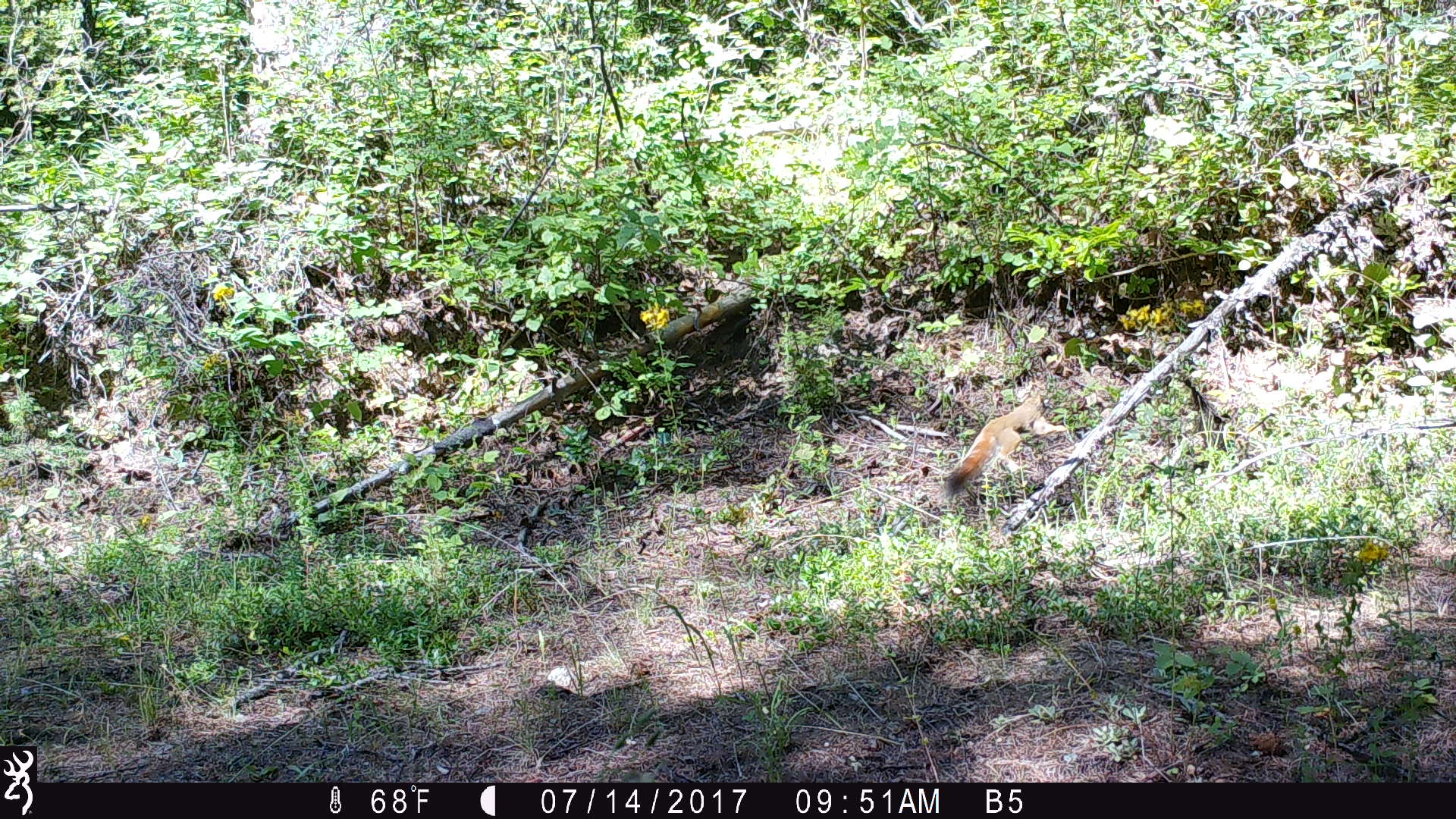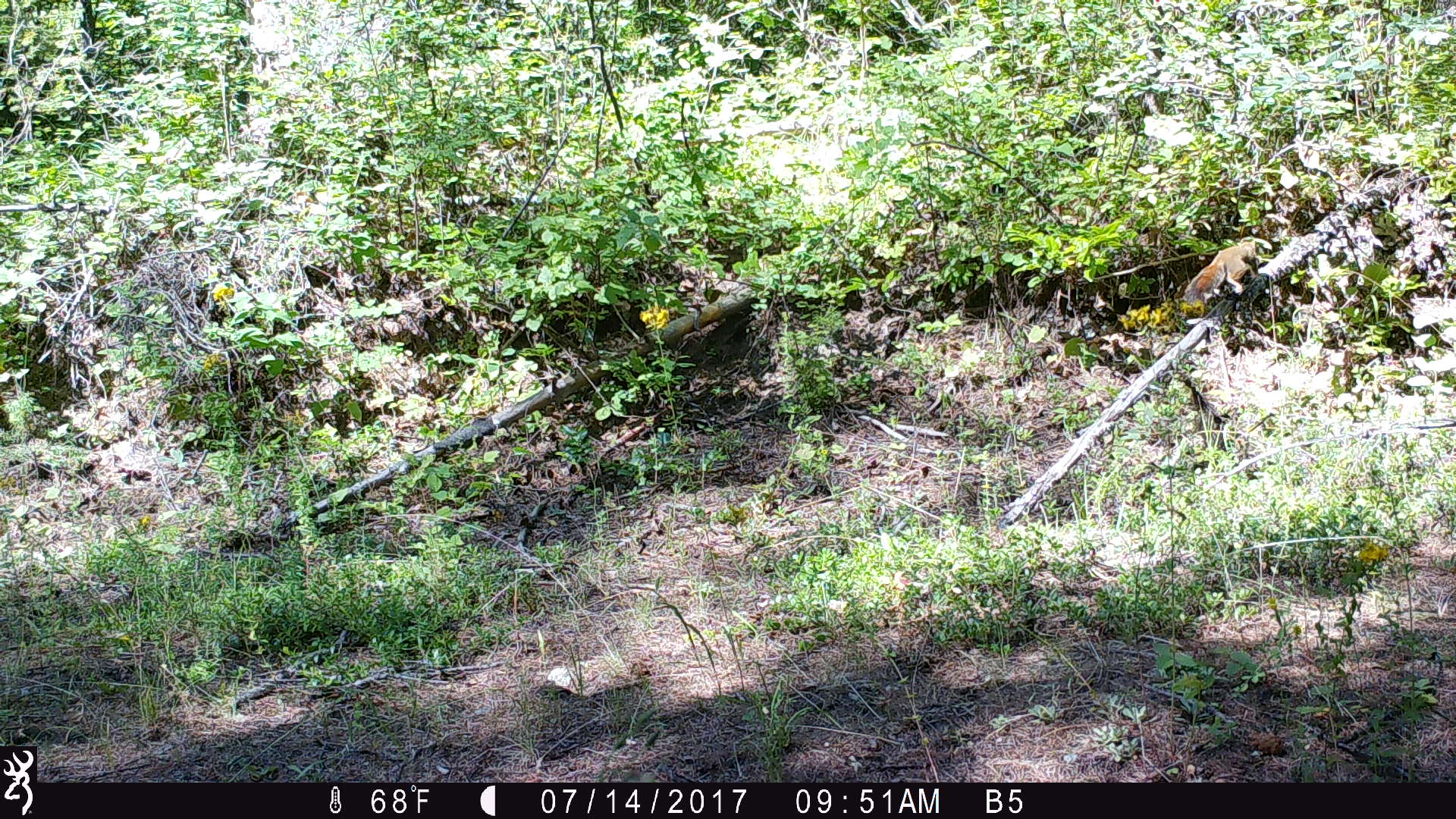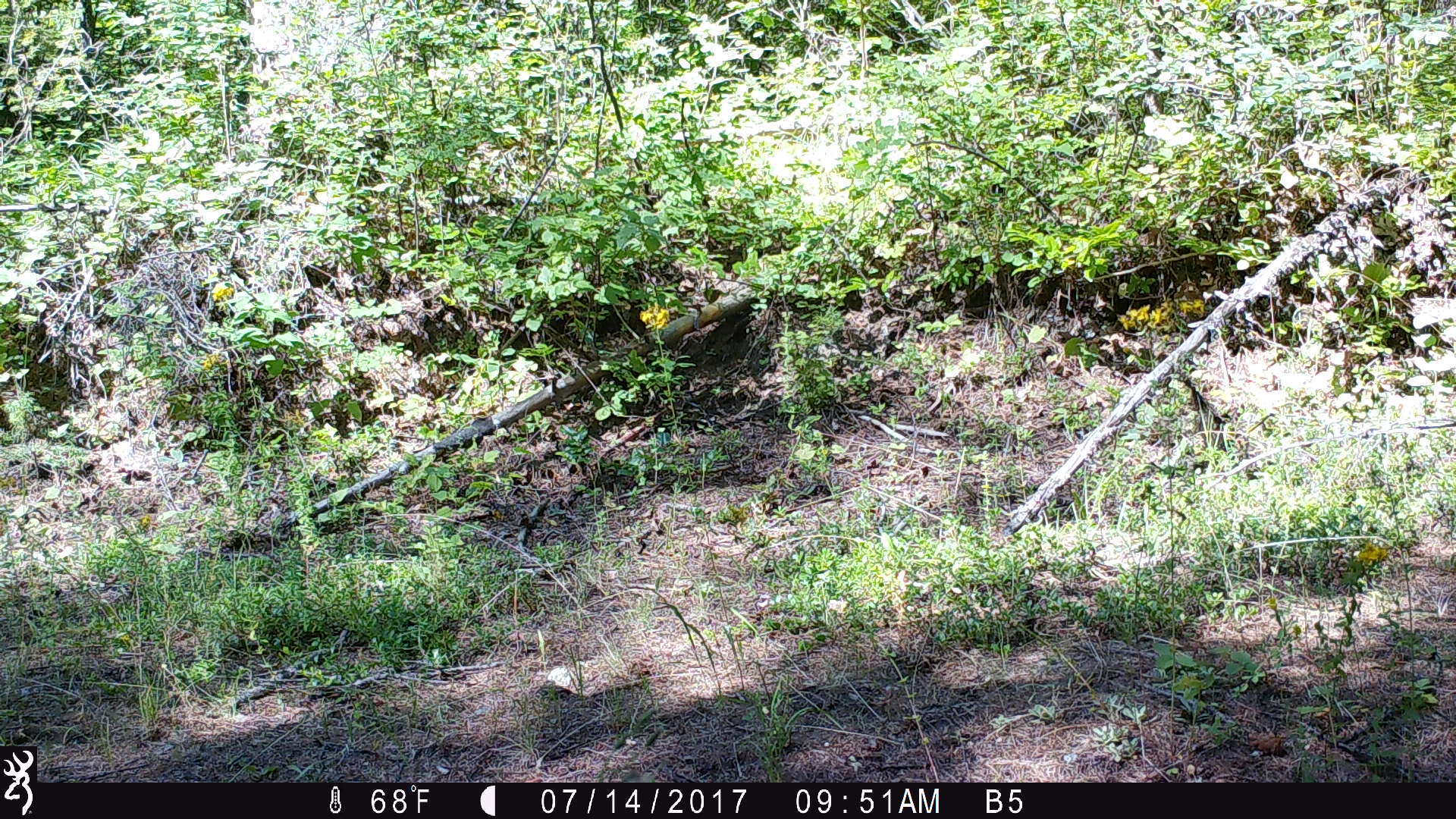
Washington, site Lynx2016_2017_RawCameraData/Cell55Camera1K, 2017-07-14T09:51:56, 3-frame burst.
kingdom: Animalia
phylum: Chordata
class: Mammalia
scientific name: Mammalia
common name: small mammal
Small mammal (Mammalia). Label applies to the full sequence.